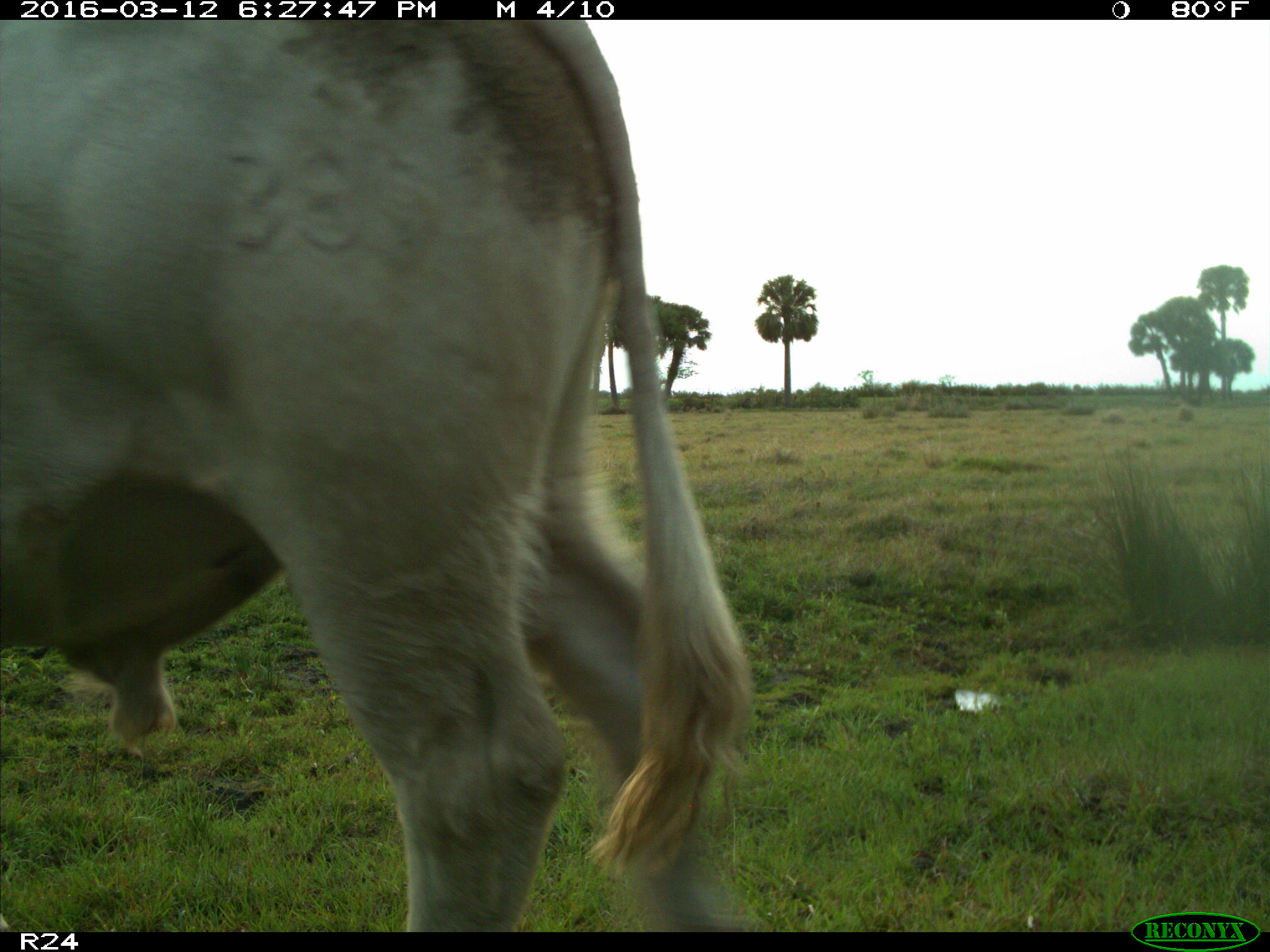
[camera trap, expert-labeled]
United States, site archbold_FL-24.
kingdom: Animalia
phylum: Chordata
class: Mammalia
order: Artiodactyla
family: Bovidae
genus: Bos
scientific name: Bos taurus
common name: domestic cow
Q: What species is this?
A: Bos taurus (domestic cow).